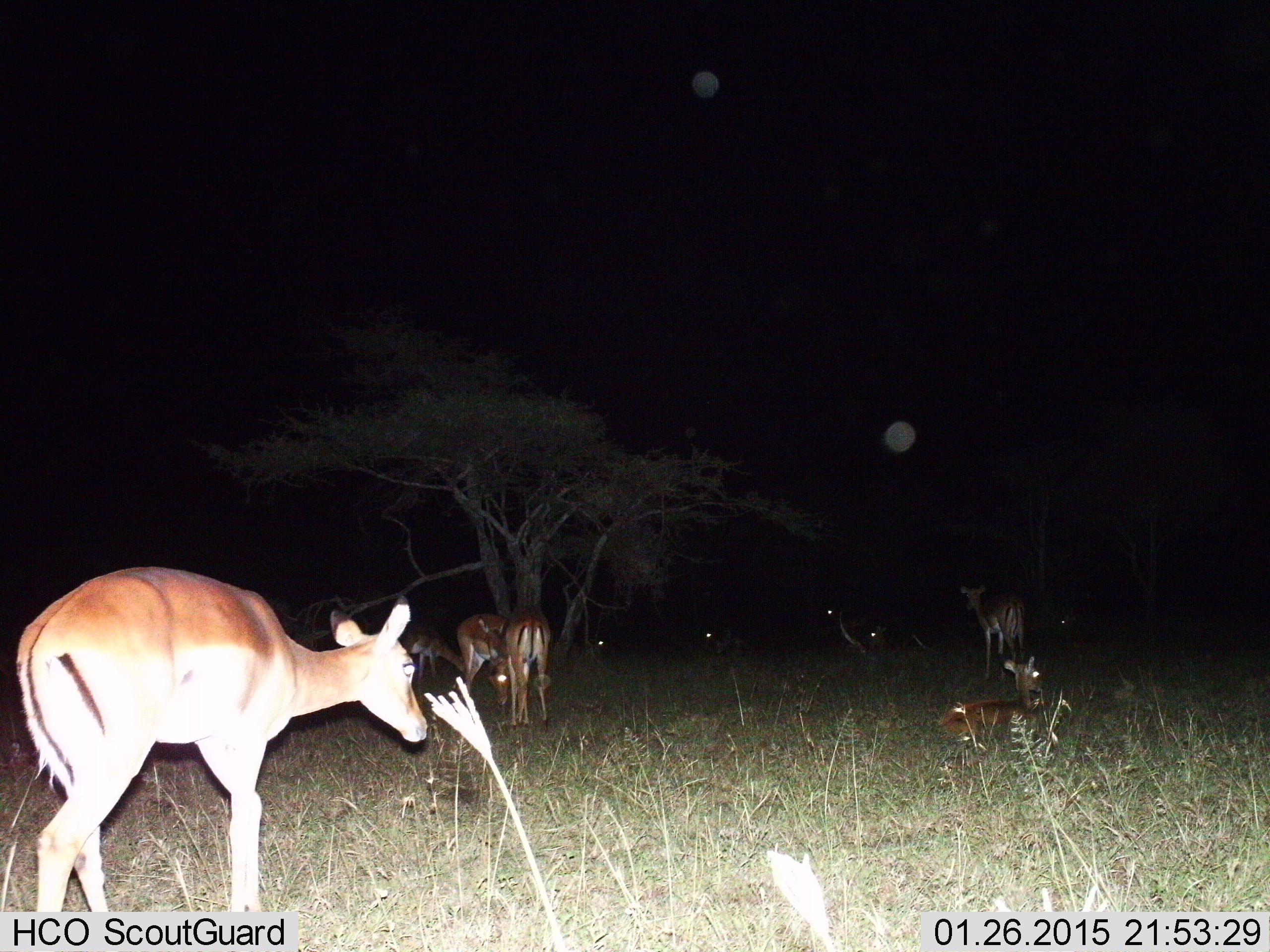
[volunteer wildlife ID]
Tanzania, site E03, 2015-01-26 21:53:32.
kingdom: Animalia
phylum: Chordata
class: Mammalia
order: Artiodactyla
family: Bovidae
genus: Aepyceros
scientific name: Aepyceros melampus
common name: impala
Impala (Aepyceros melampus), count 9. Behavior (volunteer vote fractions): standing 100%, resting 100%, moving 30%, interacting 0%. Young present (vote fraction): 0%. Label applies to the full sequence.